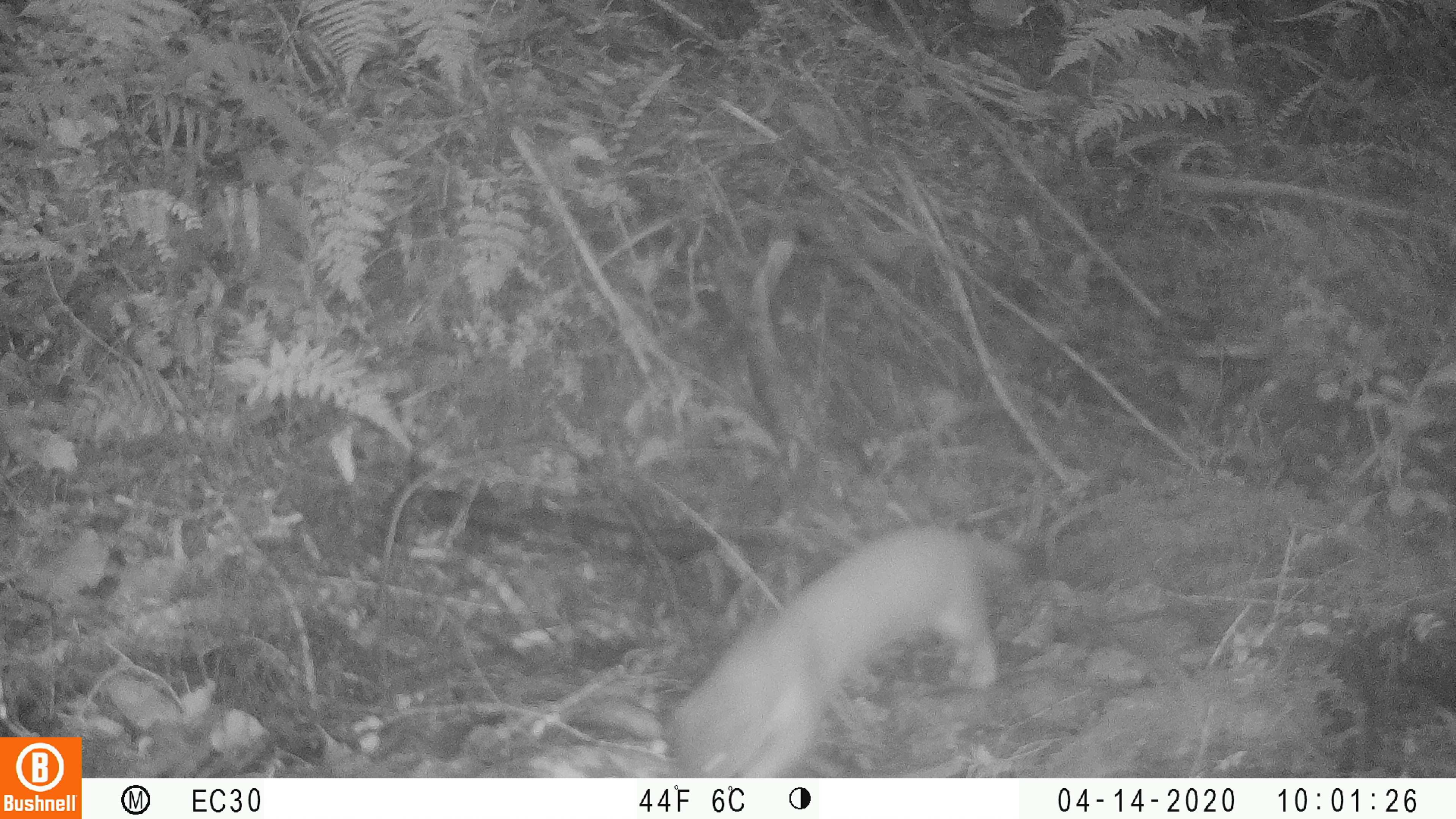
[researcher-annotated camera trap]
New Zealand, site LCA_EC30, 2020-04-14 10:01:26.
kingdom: Animalia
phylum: Chordata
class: Mammalia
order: Carnivora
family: Mustelidae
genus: Mustela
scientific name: Mustela erminea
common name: stoat